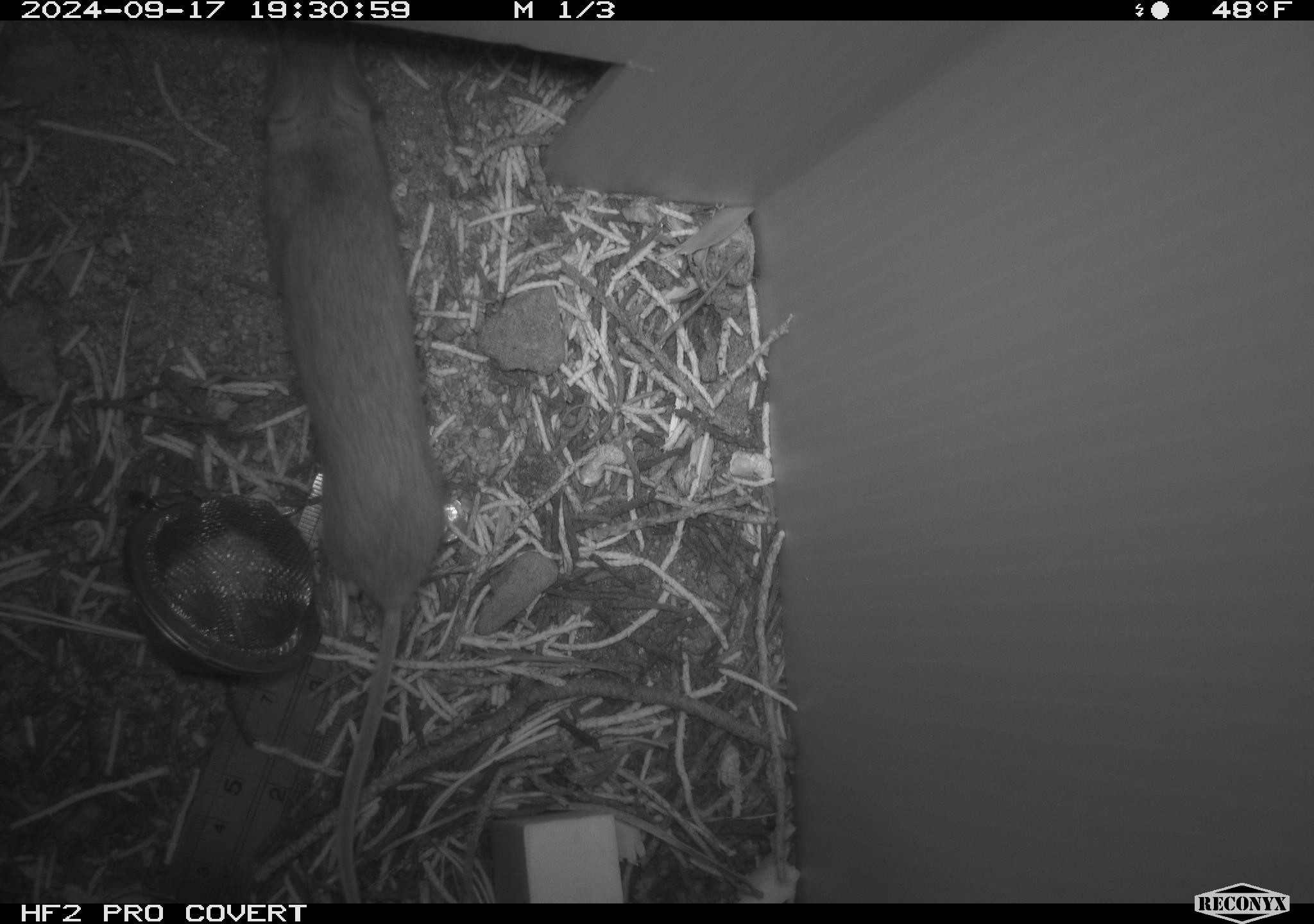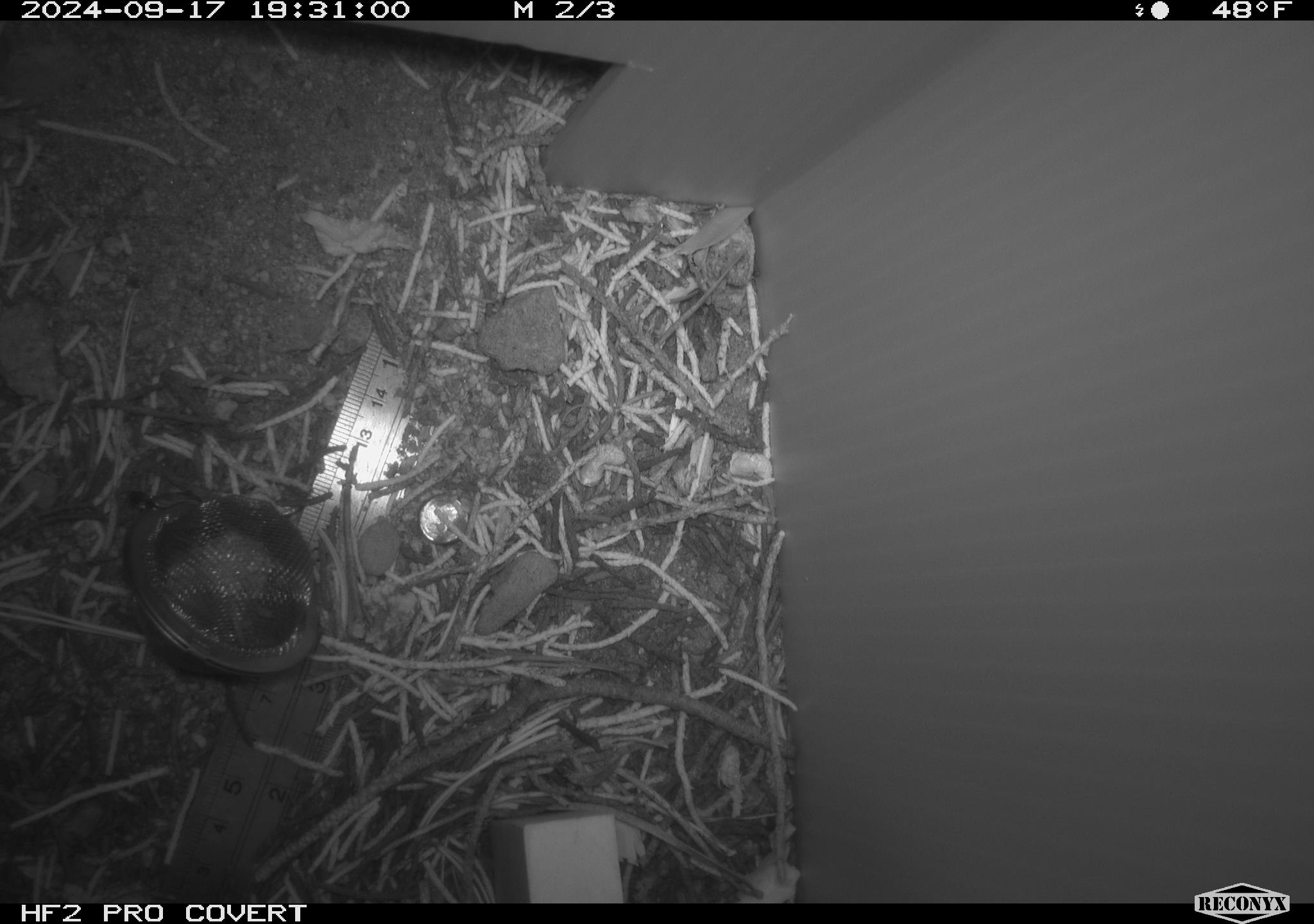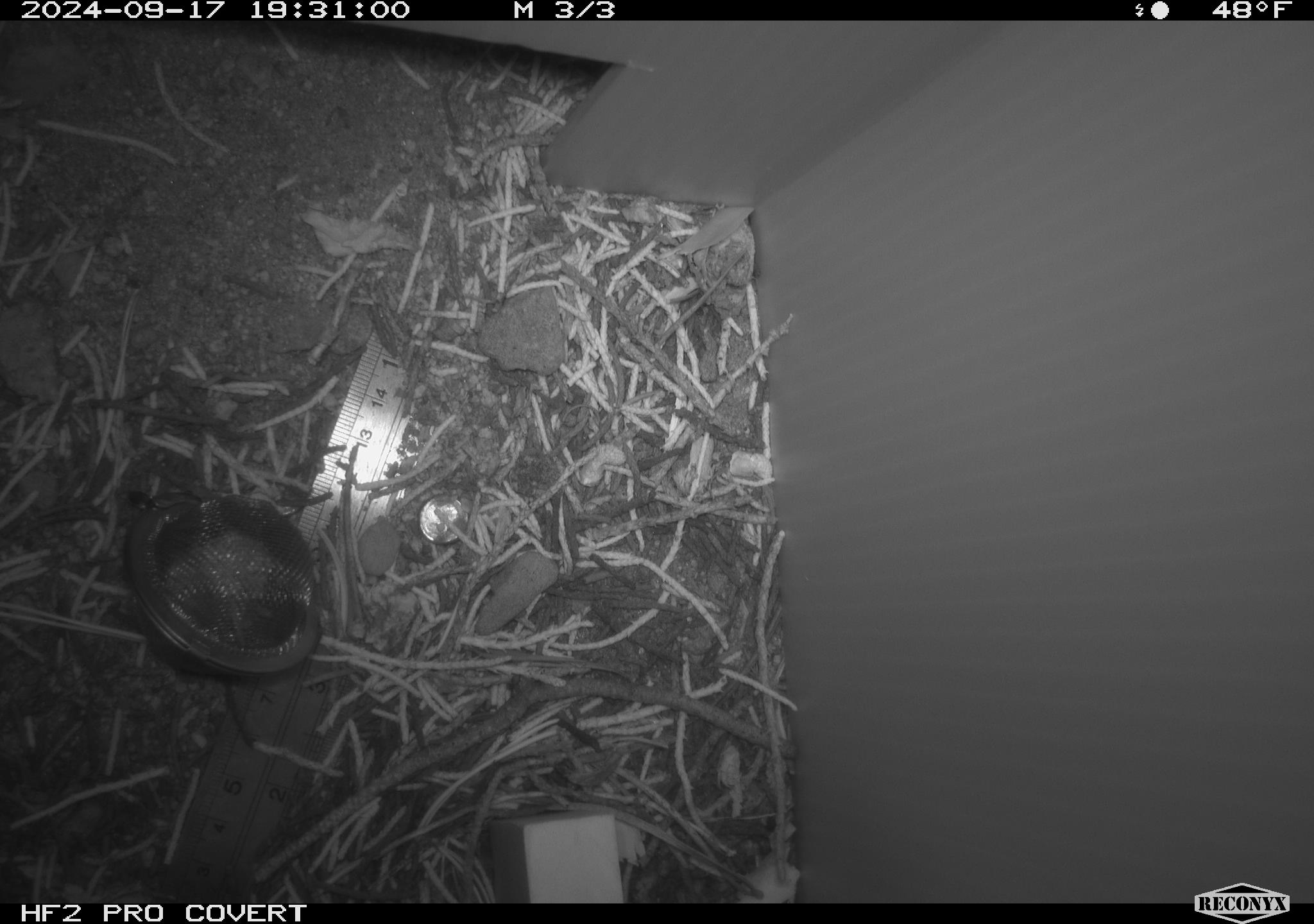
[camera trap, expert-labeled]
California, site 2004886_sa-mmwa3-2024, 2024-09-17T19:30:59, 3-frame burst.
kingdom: Animalia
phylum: Chordata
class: Mammalia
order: Rodentia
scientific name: Rodentia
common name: mouse species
Mouse species (Rodentia).